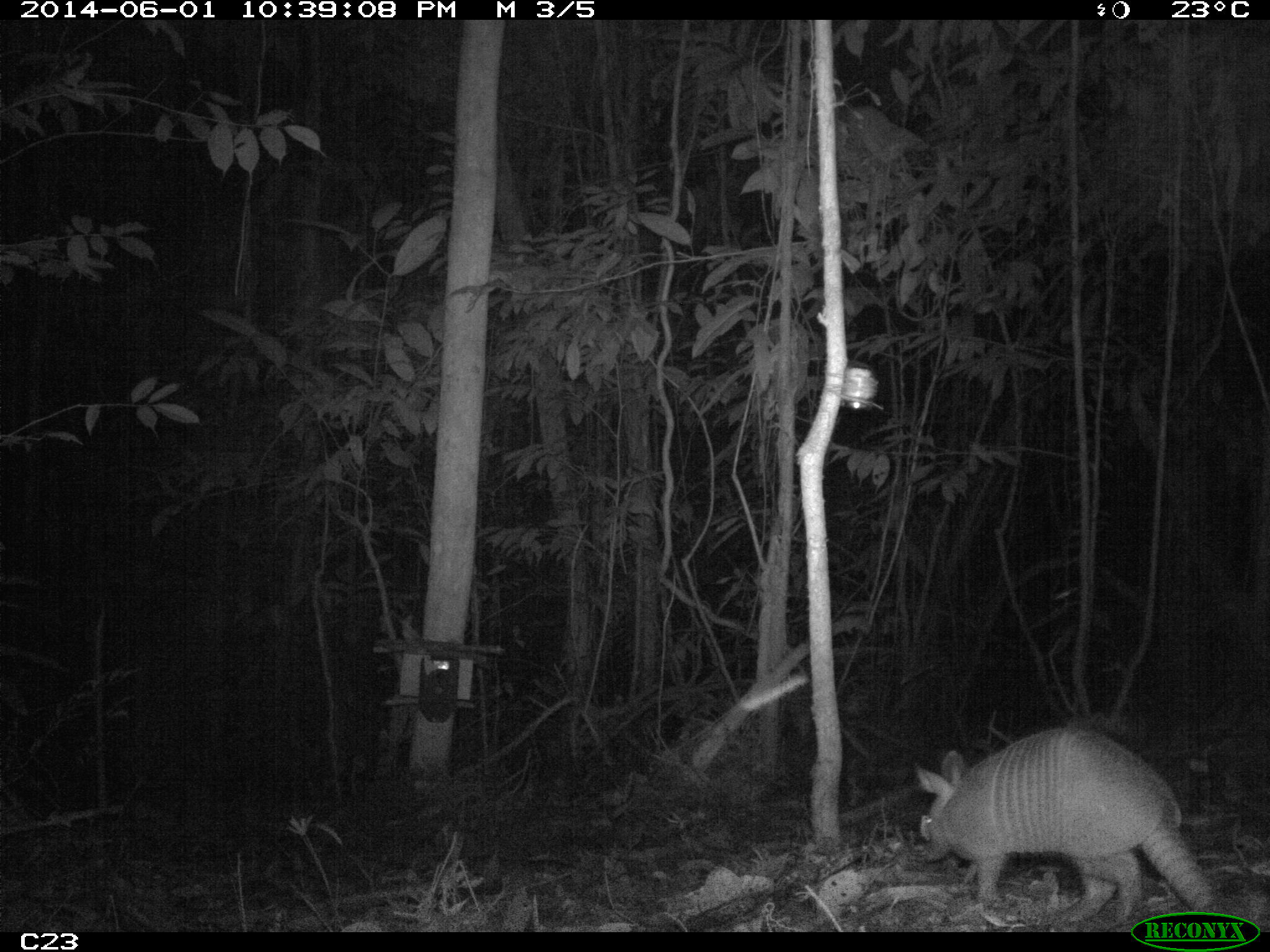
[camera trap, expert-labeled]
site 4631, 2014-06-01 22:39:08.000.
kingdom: Animalia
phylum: Chordata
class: Mammalia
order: Cingulata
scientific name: Cingulata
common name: armadillo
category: unknown armadillo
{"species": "unknown armadillo (armadillo) (Cingulata)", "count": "1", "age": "adult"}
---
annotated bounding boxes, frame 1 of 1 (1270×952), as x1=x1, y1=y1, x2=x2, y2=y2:
unknown armadillo: x1=914, y1=728, x2=1235, y2=920